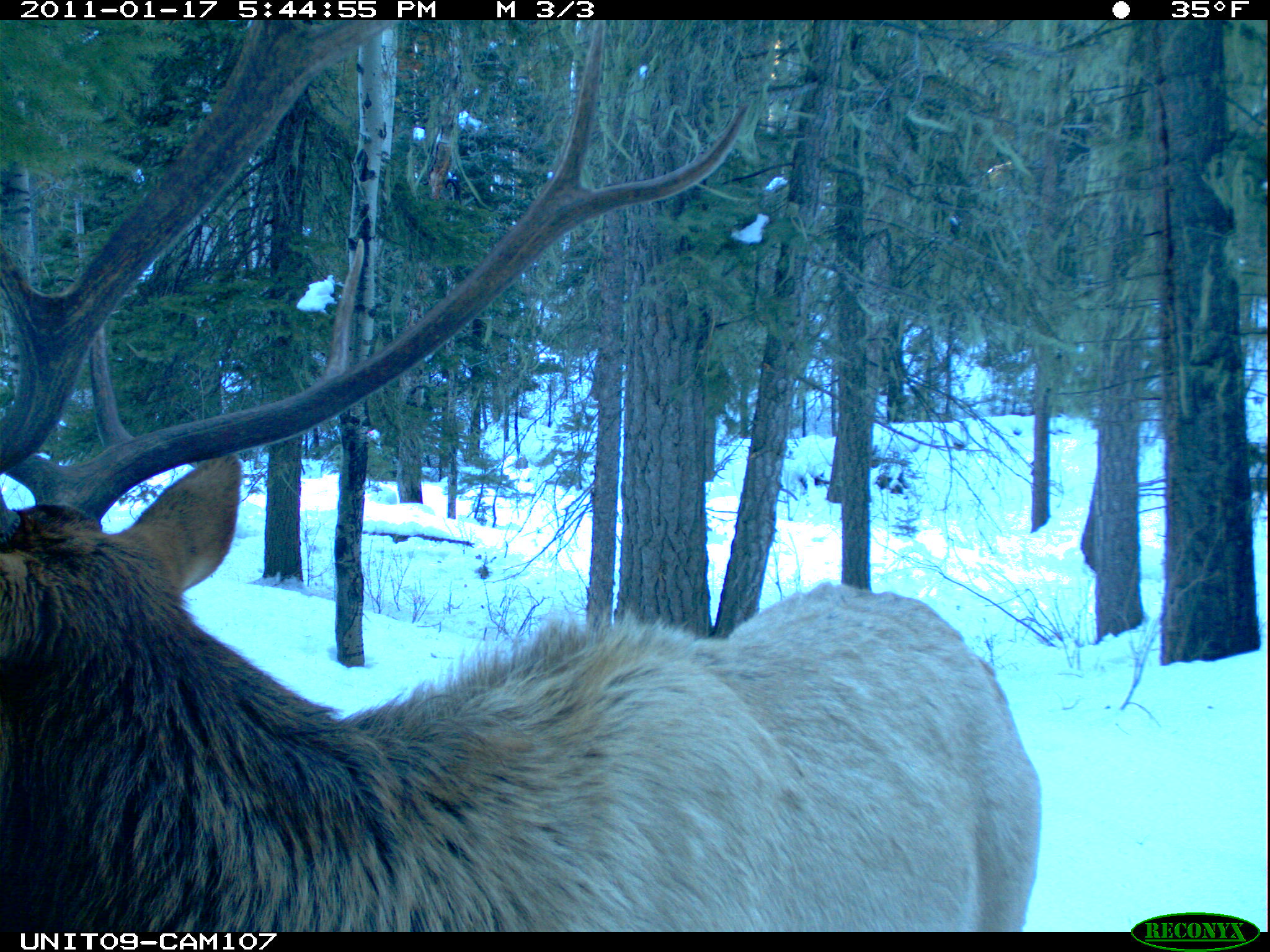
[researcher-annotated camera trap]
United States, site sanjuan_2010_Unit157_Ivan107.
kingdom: Animalia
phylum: Chordata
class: Mammalia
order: Artiodactyla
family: Cervidae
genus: Cervus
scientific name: Cervus elaphus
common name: red deer